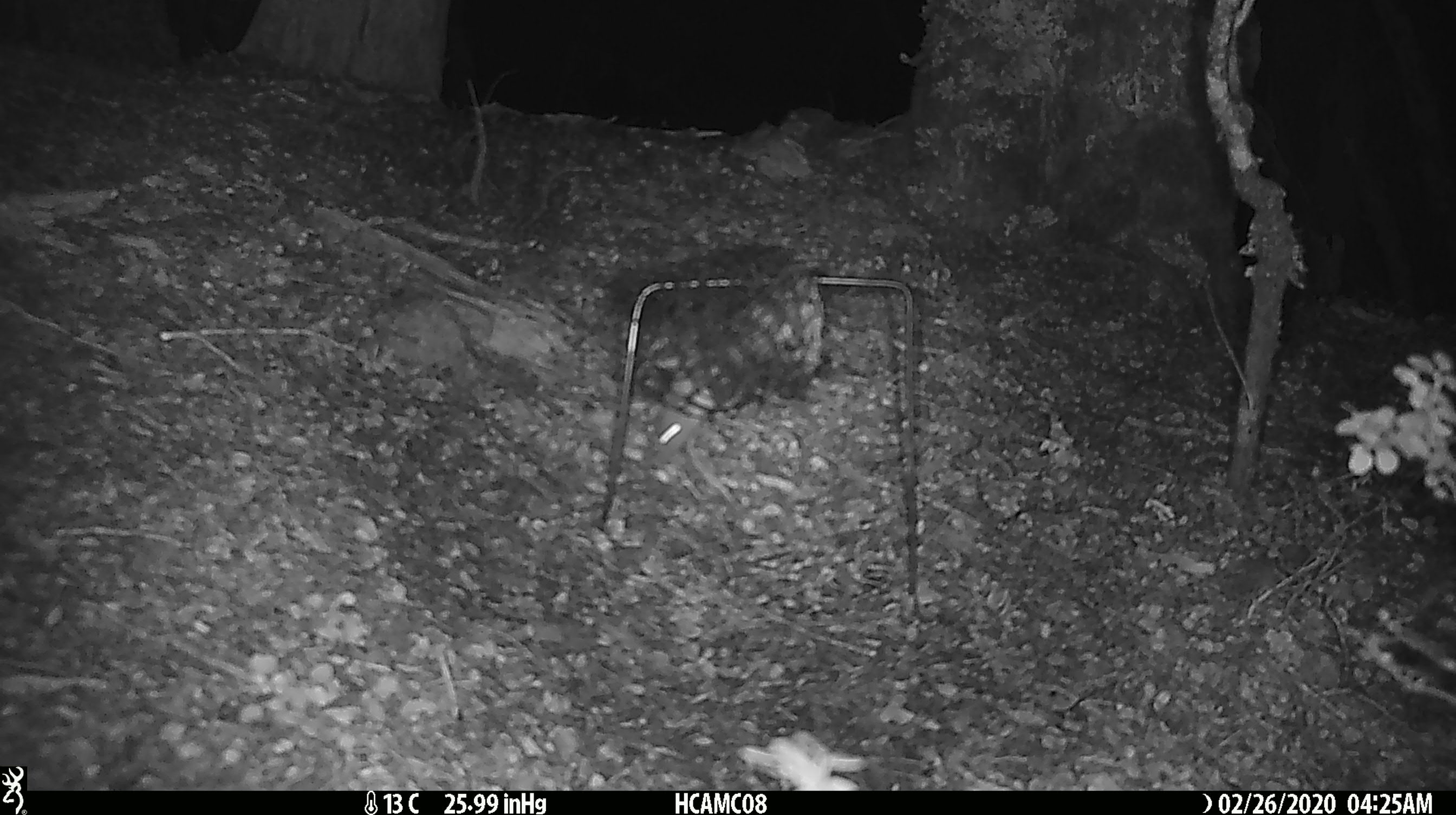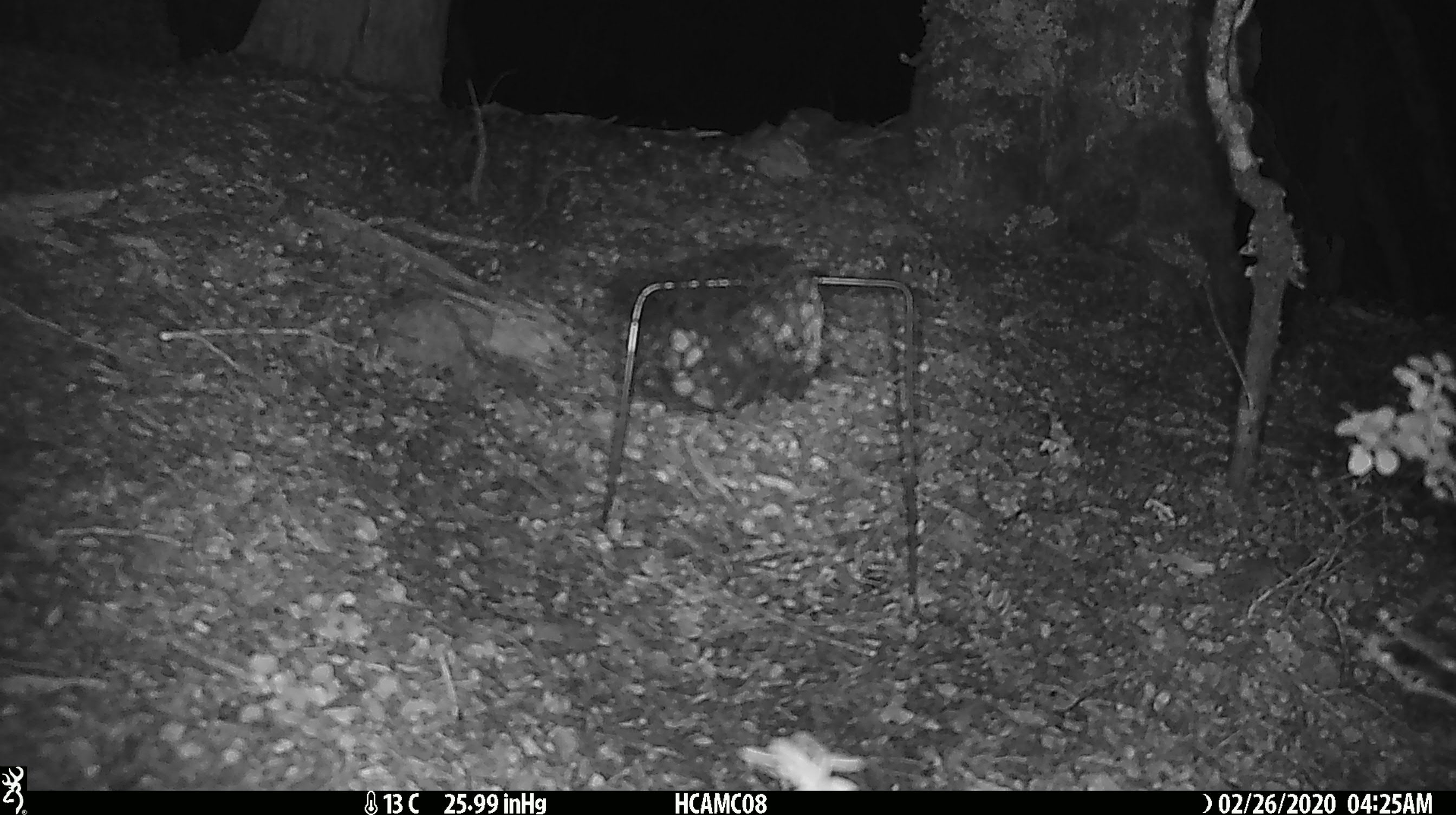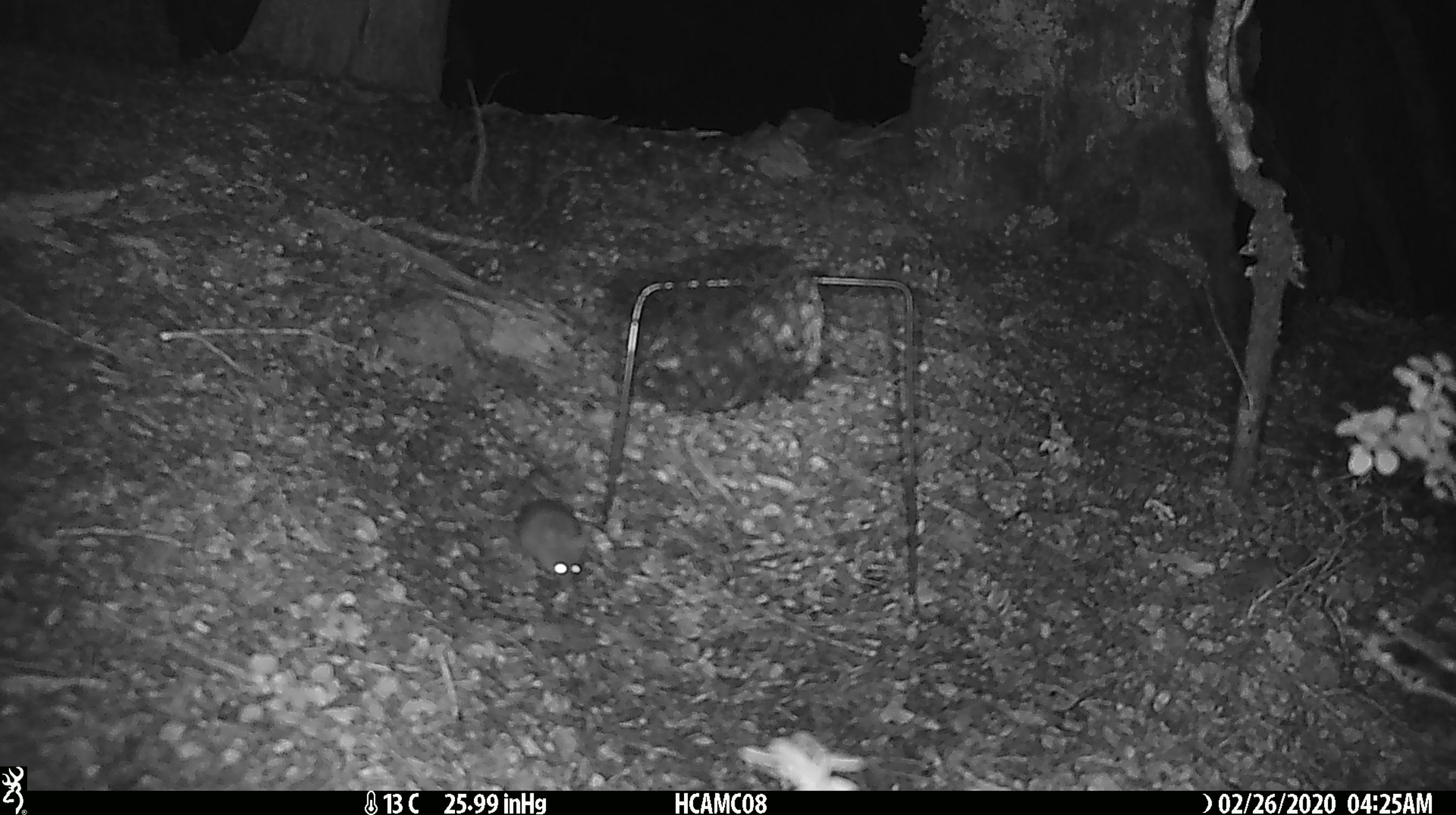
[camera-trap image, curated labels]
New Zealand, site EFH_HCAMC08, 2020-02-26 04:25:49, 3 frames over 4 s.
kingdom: Animalia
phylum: Chordata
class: Mammalia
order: Rodentia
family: Muridae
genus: Mus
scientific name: Mus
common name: mouse